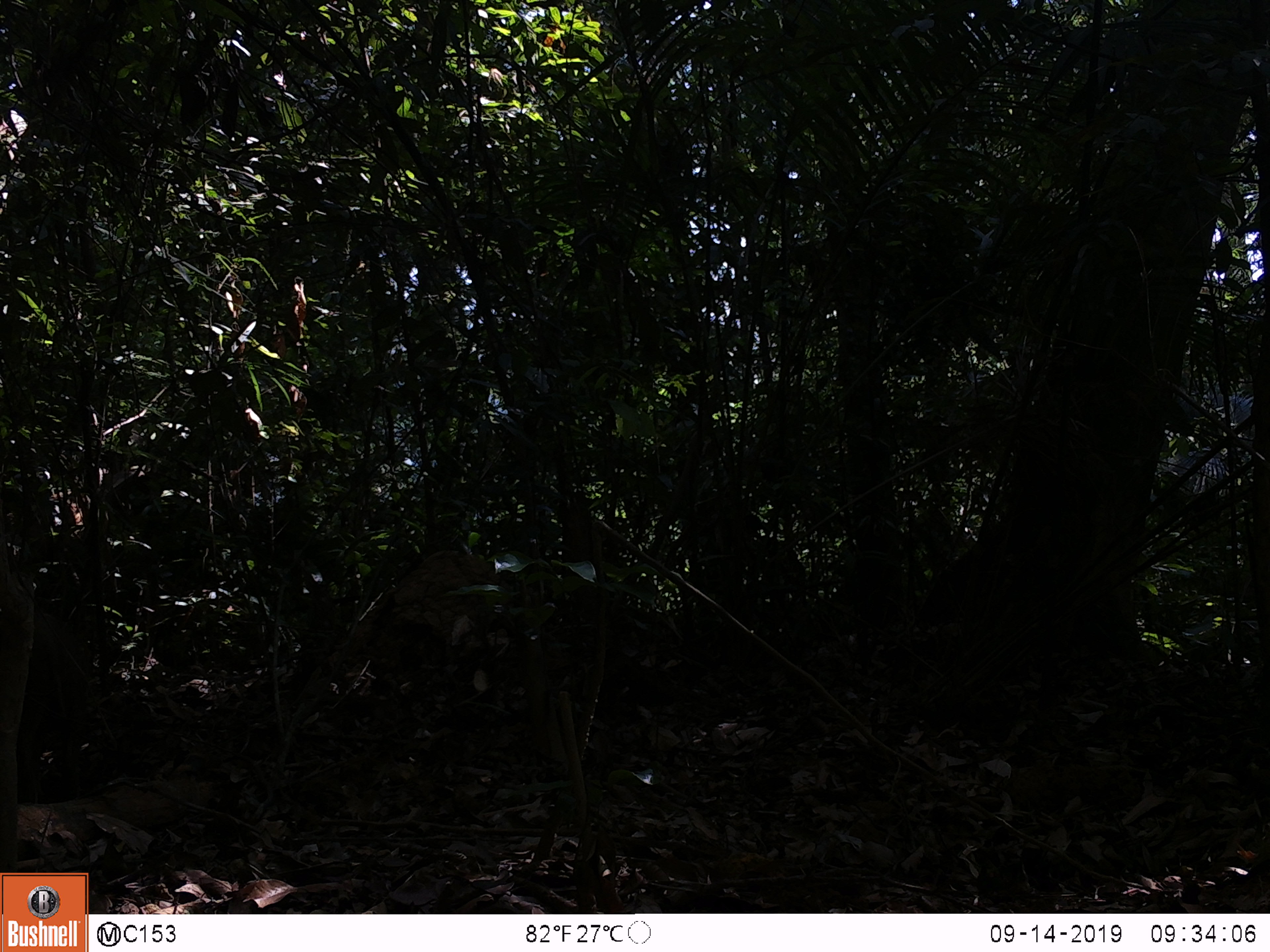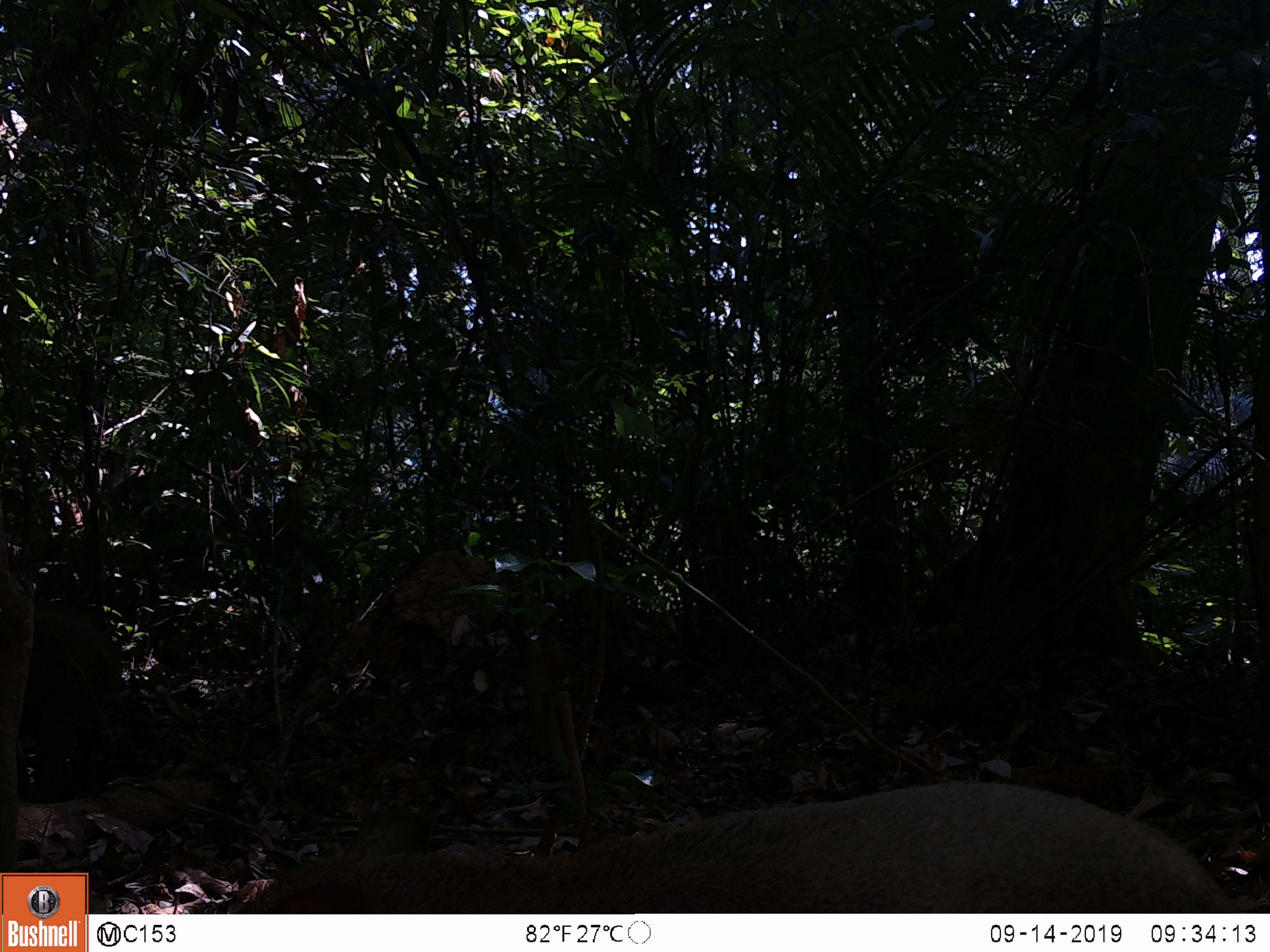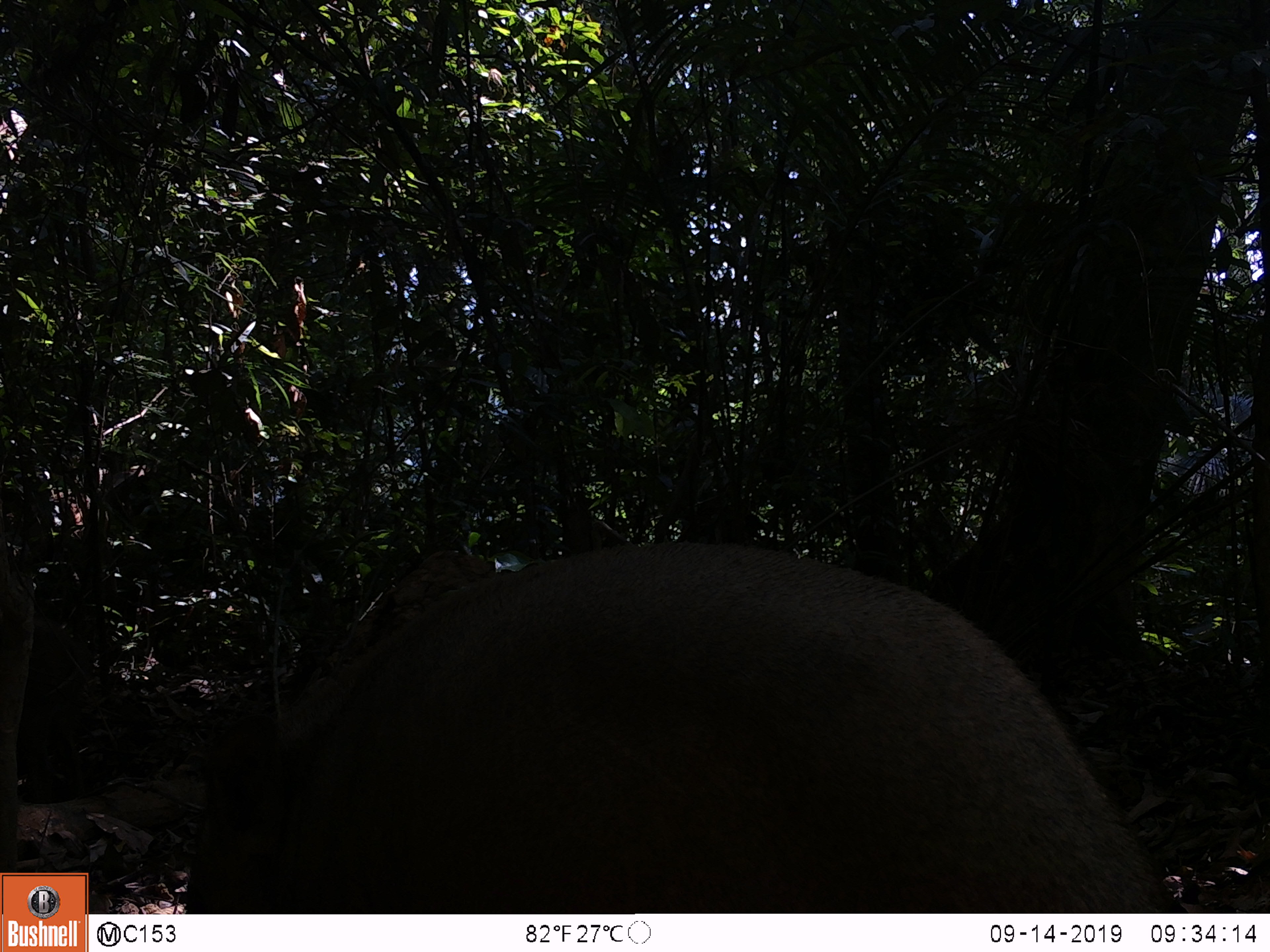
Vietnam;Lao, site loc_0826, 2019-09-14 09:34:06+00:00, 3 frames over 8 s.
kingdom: Animalia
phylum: Chordata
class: Mammalia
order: Artiodactyla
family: Suidae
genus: Sus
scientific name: Sus scrofa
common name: eurasian wild pig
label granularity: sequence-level